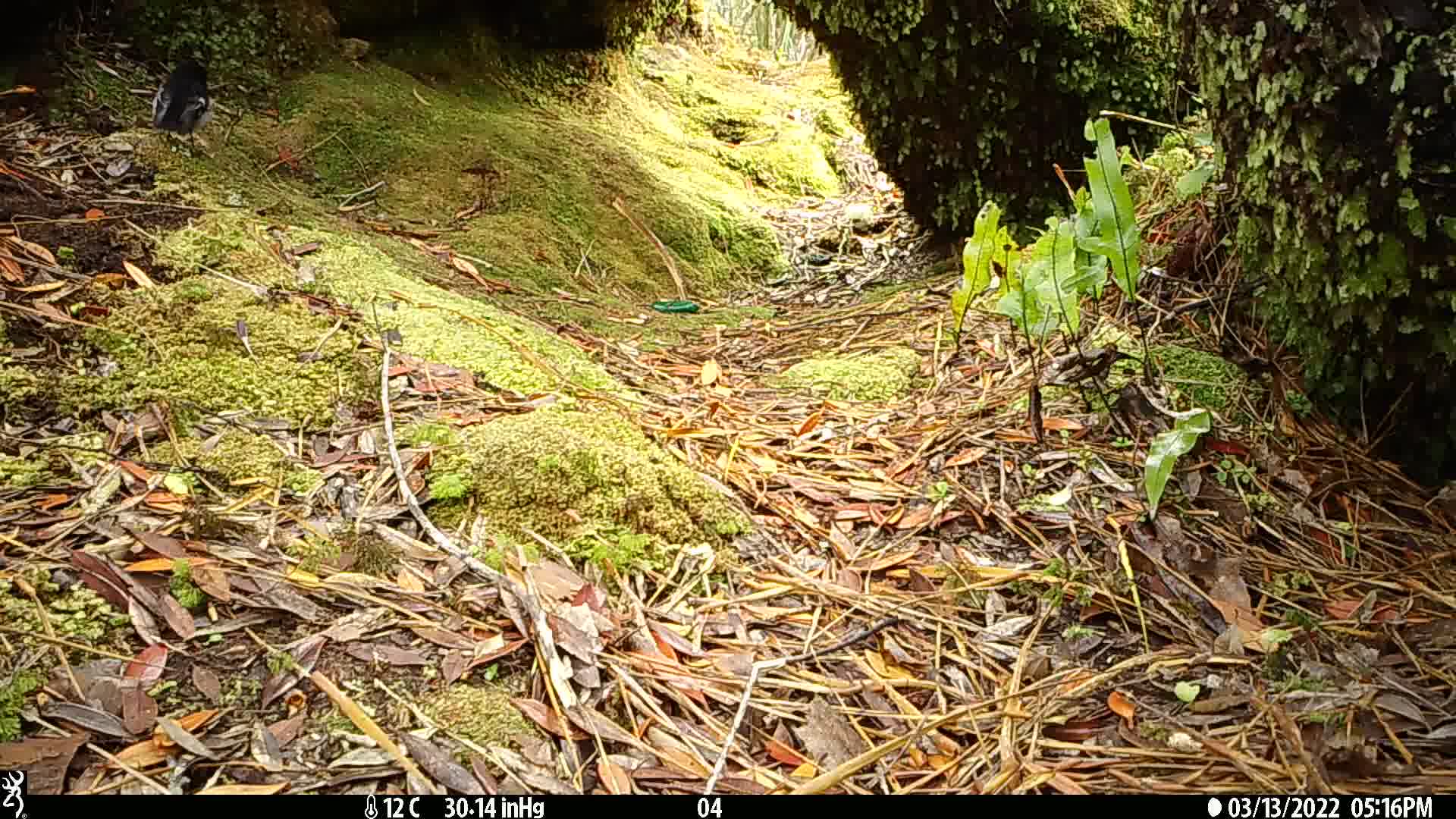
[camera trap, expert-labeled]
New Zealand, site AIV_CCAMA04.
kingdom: Animalia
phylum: Chordata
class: Aves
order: Passeriformes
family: Petroicidae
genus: Petroica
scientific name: Petroica macrocephala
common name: tomtit